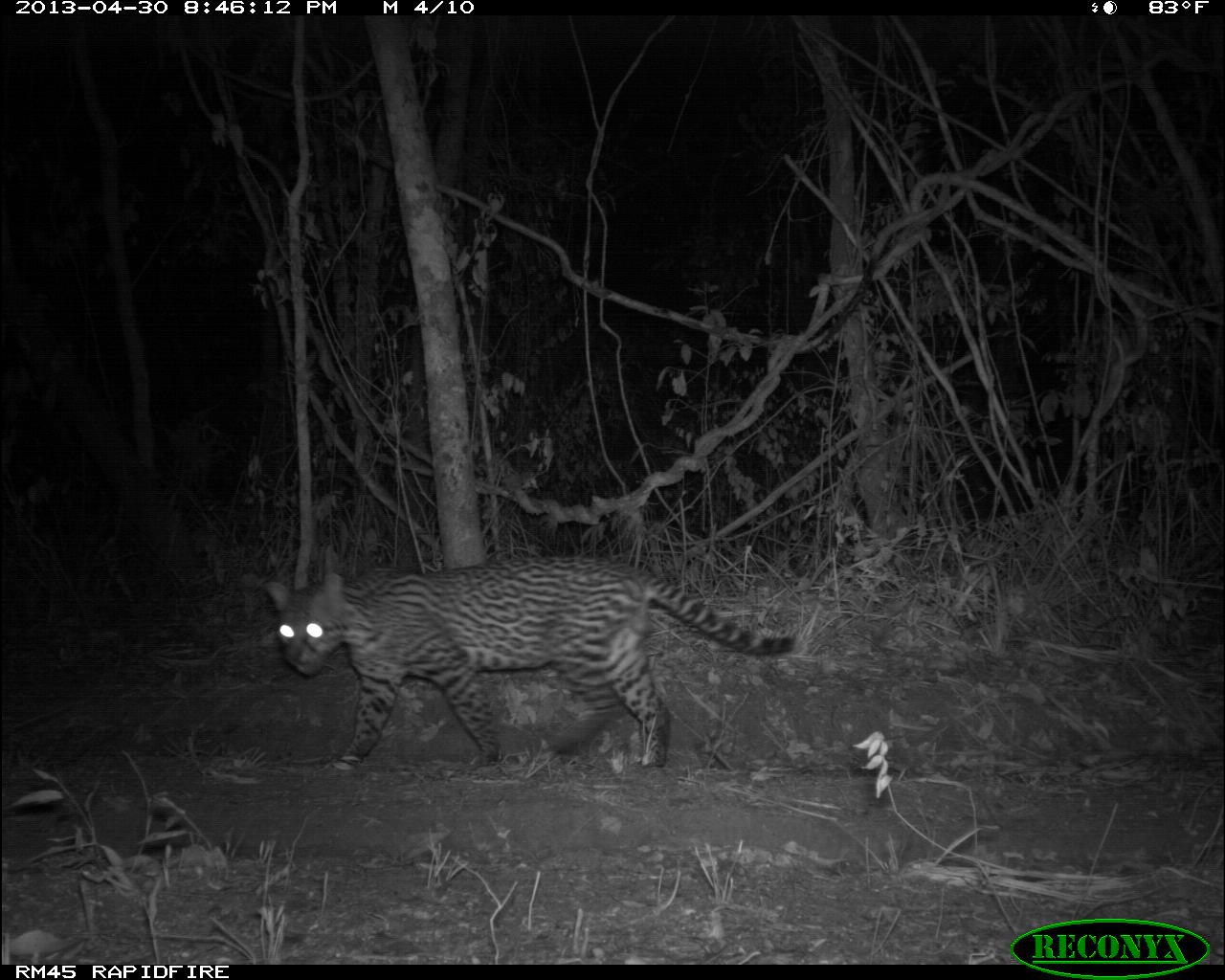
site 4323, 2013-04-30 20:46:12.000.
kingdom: Animalia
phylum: Chordata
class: Mammalia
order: Carnivora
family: Felidae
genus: Leopardus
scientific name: Leopardus pardalis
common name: ocelot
Leopardus pardalis (ocelot), count 1.